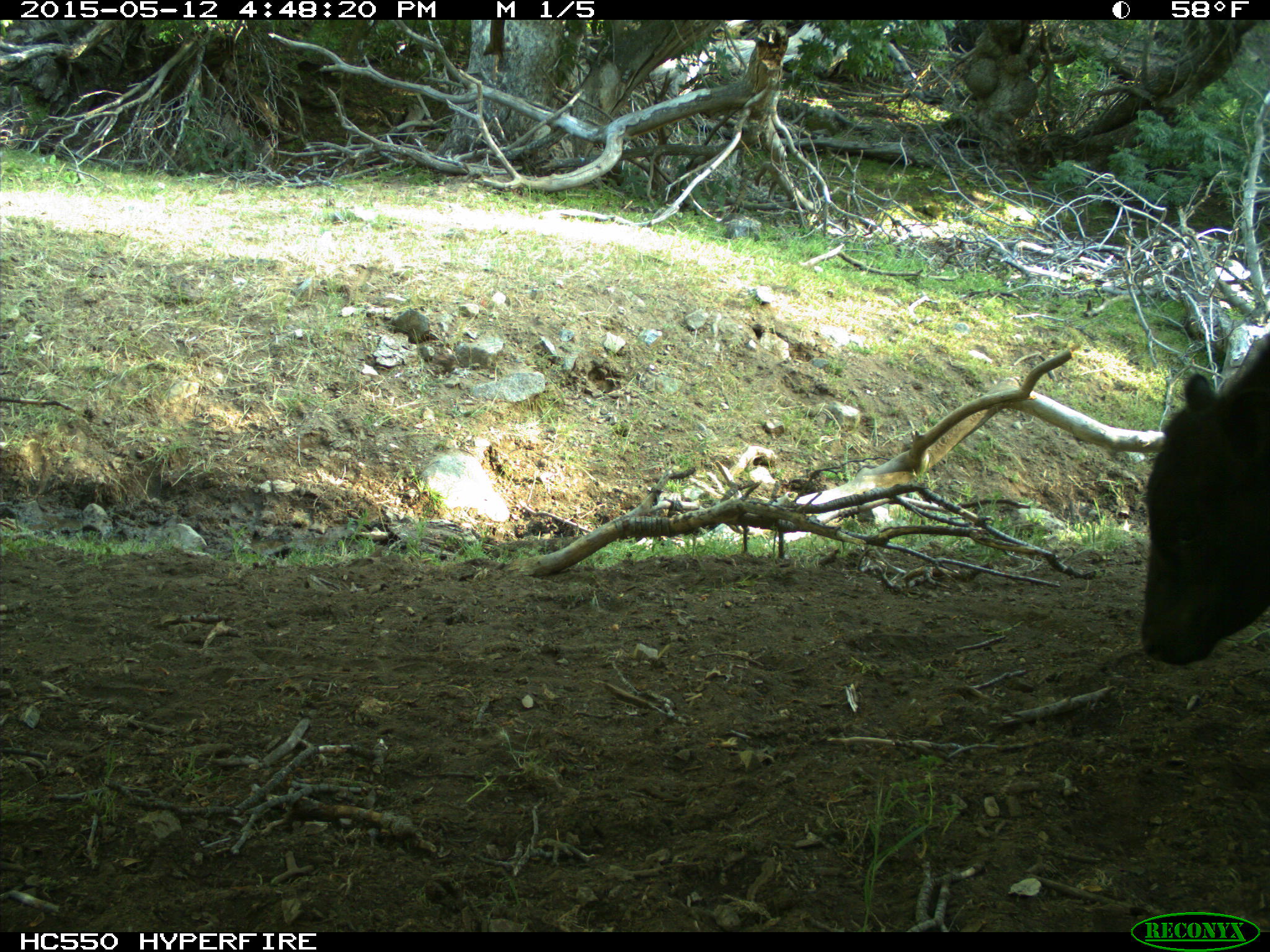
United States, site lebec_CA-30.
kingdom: Animalia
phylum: Chordata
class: Mammalia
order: Artiodactyla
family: Bovidae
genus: Bos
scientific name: Bos taurus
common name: domestic cow